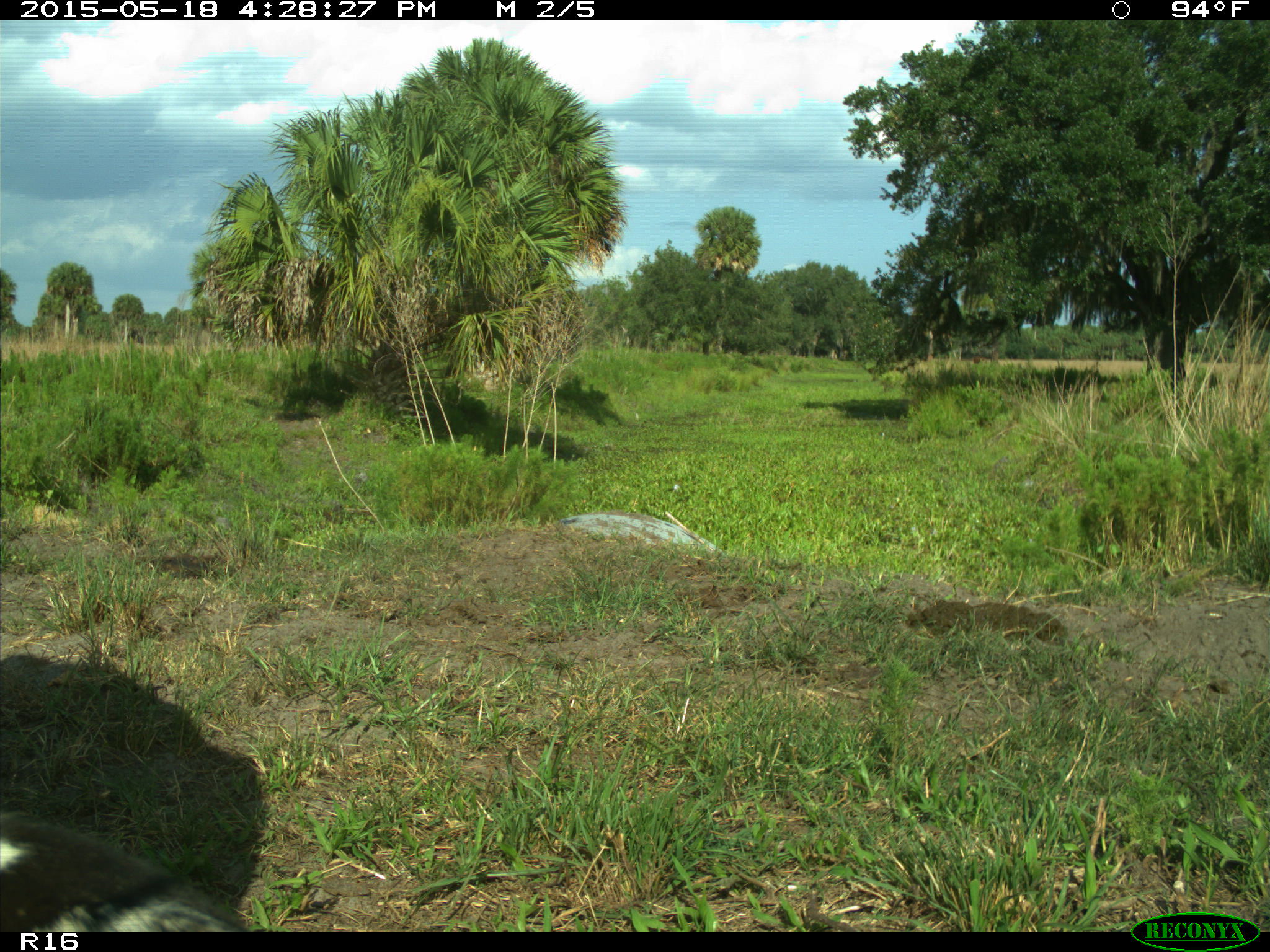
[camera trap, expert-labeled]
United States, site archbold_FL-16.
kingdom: Animalia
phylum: Chordata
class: Mammalia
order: Artiodactyla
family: Bovidae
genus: Bos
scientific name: Bos taurus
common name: domestic cow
Bos taurus (domestic cow).